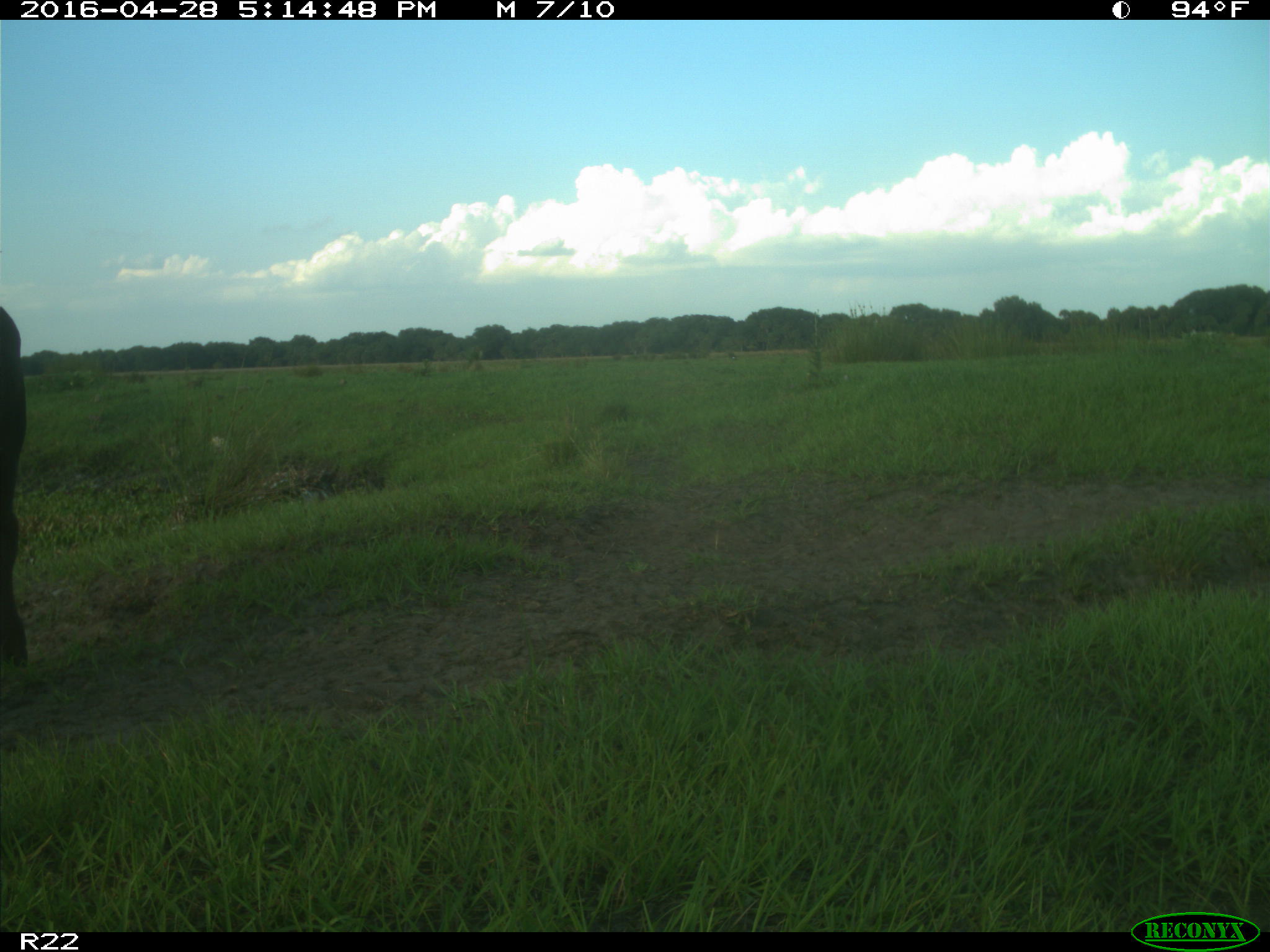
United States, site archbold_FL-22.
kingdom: Animalia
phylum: Chordata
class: Mammalia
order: Artiodactyla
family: Bovidae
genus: Bos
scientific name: Bos taurus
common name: domestic cow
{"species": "Bos taurus (domestic cow)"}